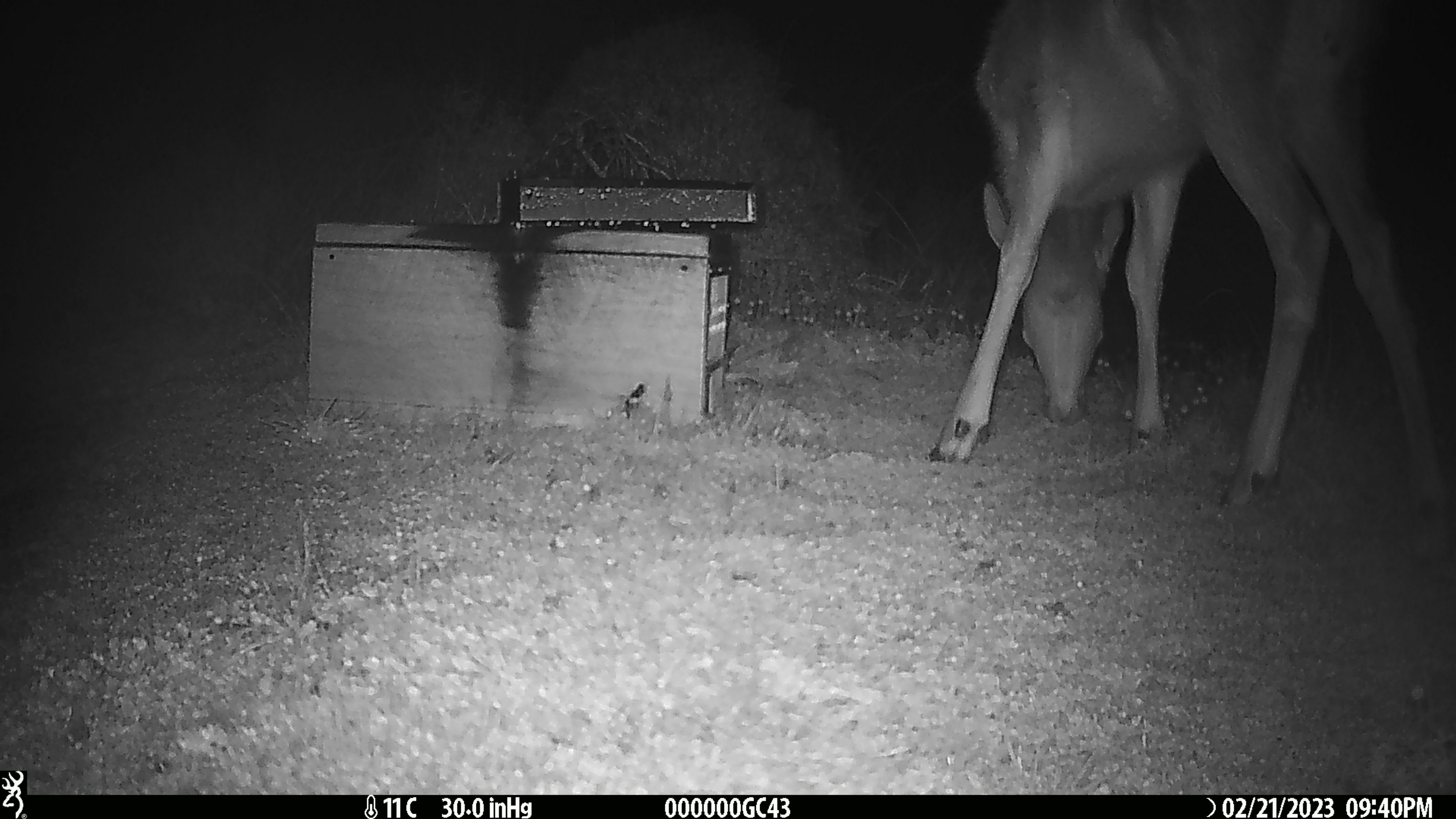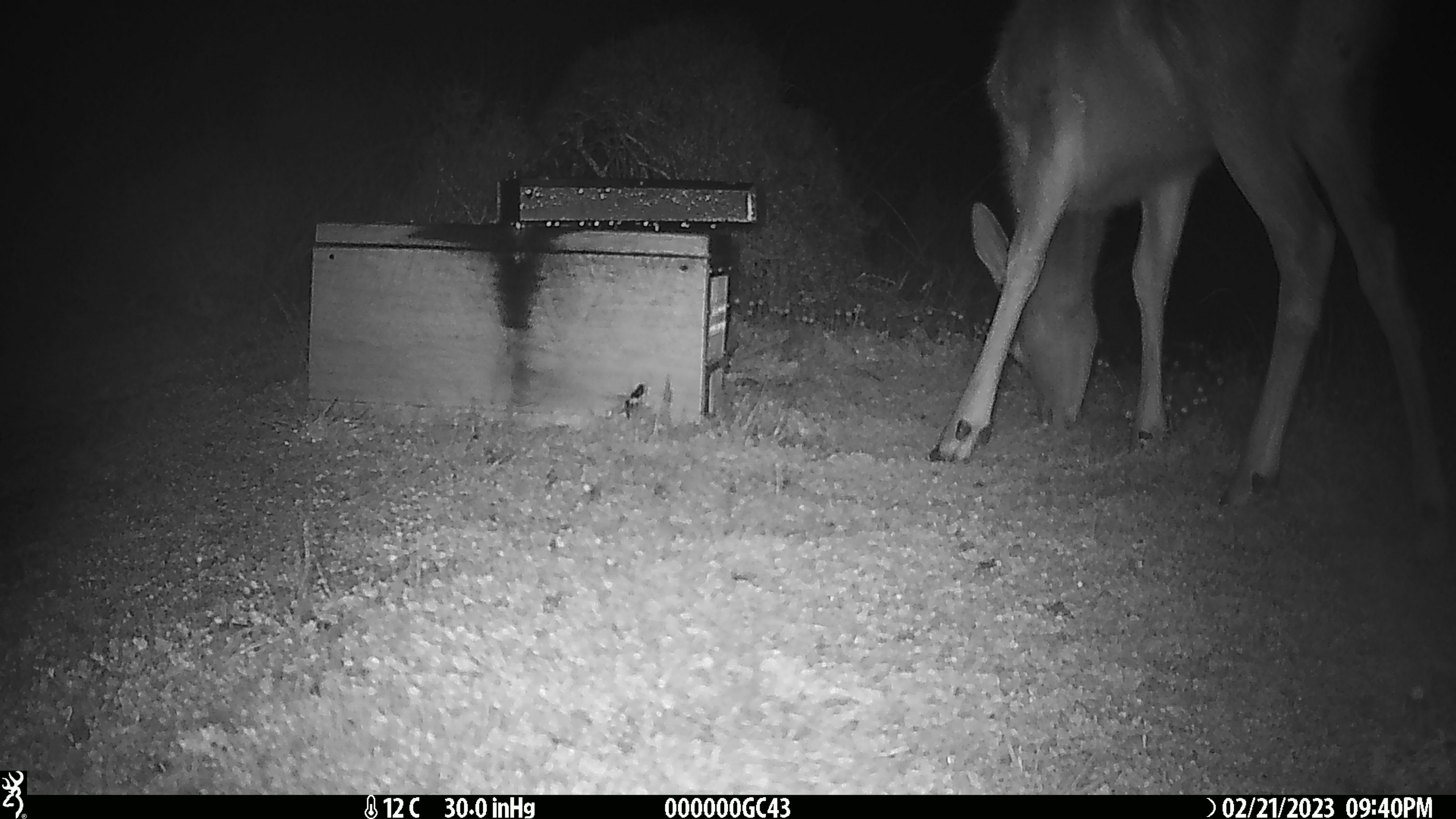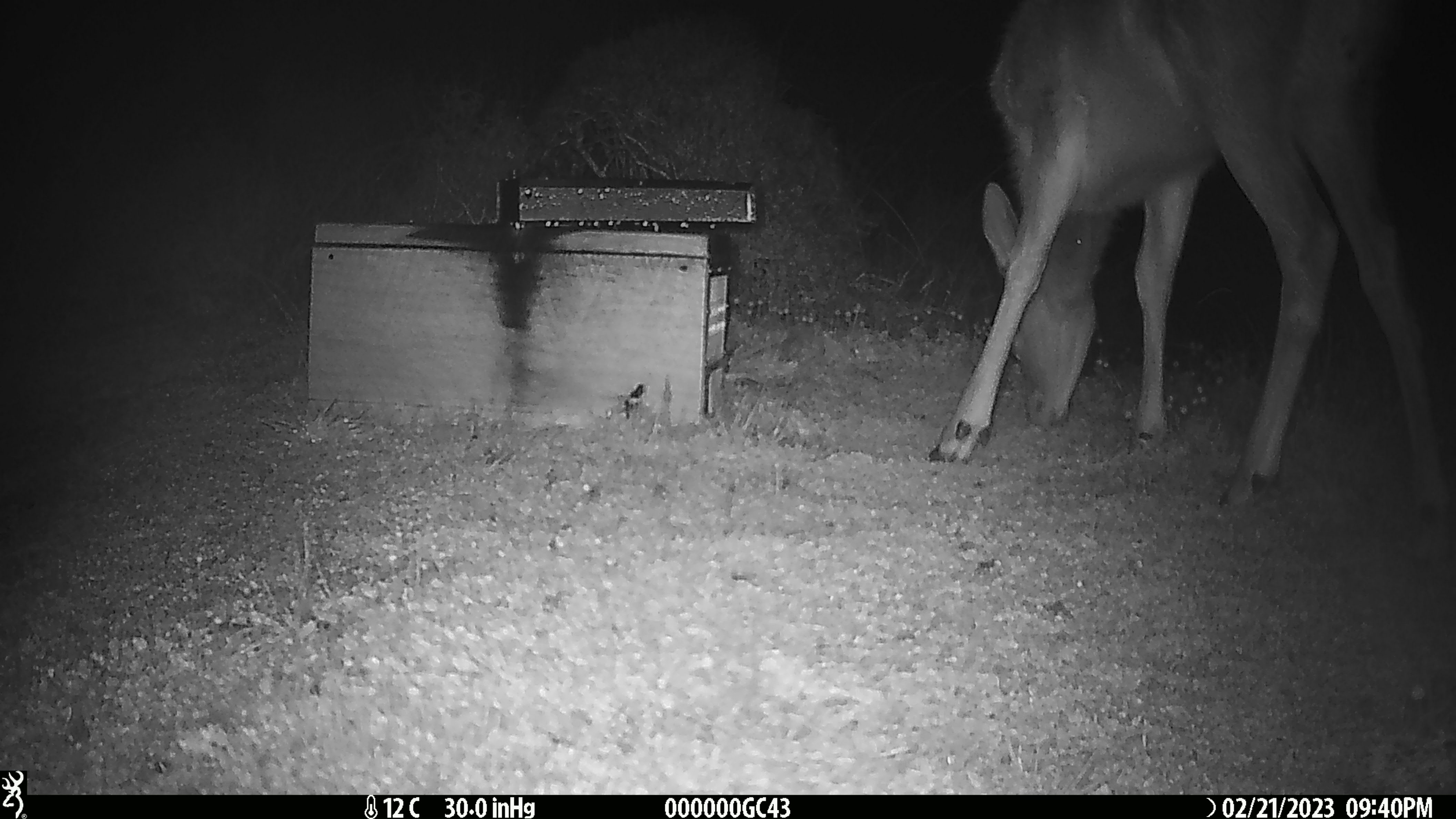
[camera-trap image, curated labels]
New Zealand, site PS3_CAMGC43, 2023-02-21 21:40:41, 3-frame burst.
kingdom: Animalia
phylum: Chordata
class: Mammalia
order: Artiodactyla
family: Cervidae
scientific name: Cervidae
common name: deer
Deer (Cervidae).